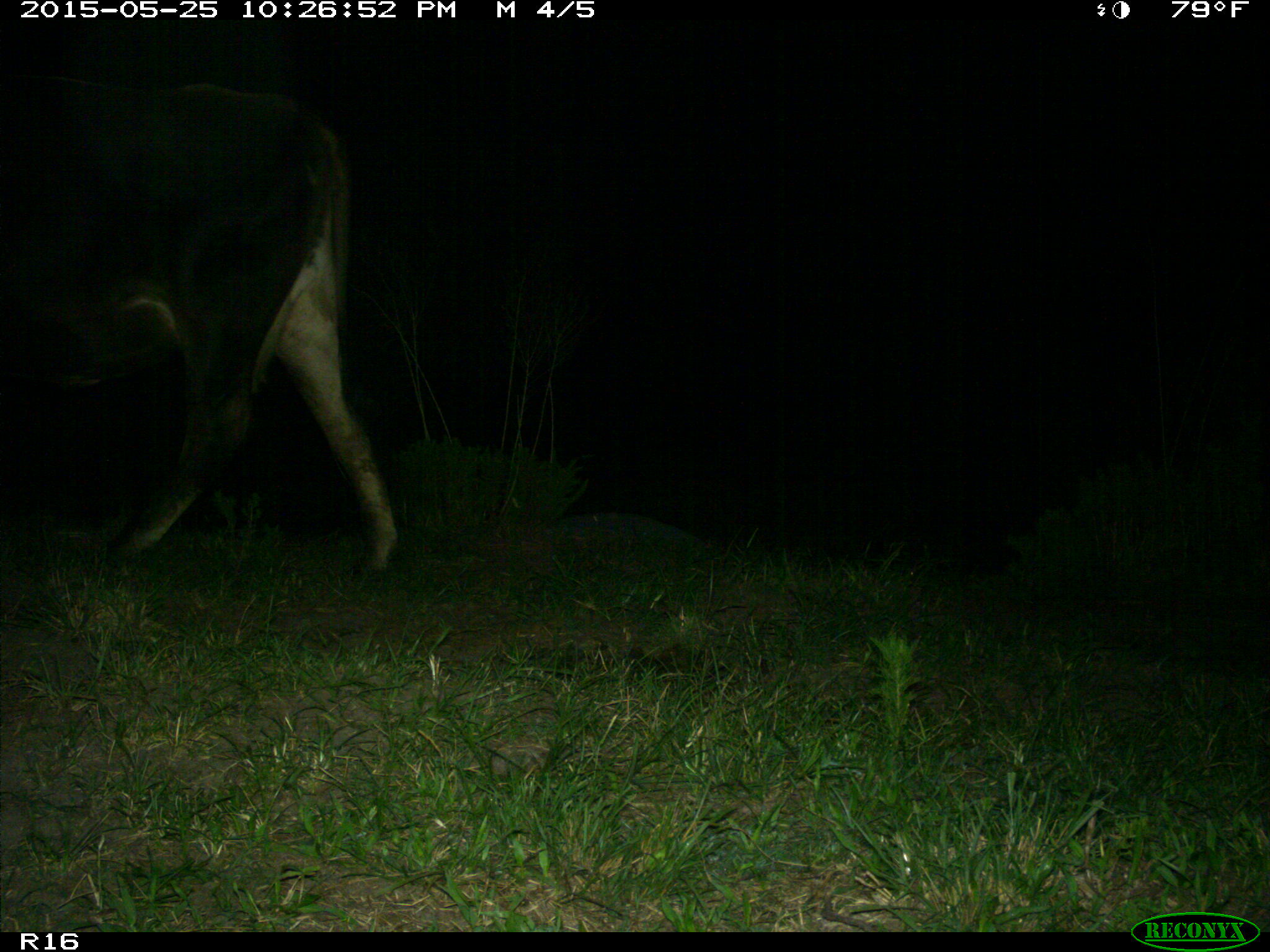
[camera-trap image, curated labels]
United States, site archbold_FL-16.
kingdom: Animalia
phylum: Chordata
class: Mammalia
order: Artiodactyla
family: Bovidae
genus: Bos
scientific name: Bos taurus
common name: domestic cow